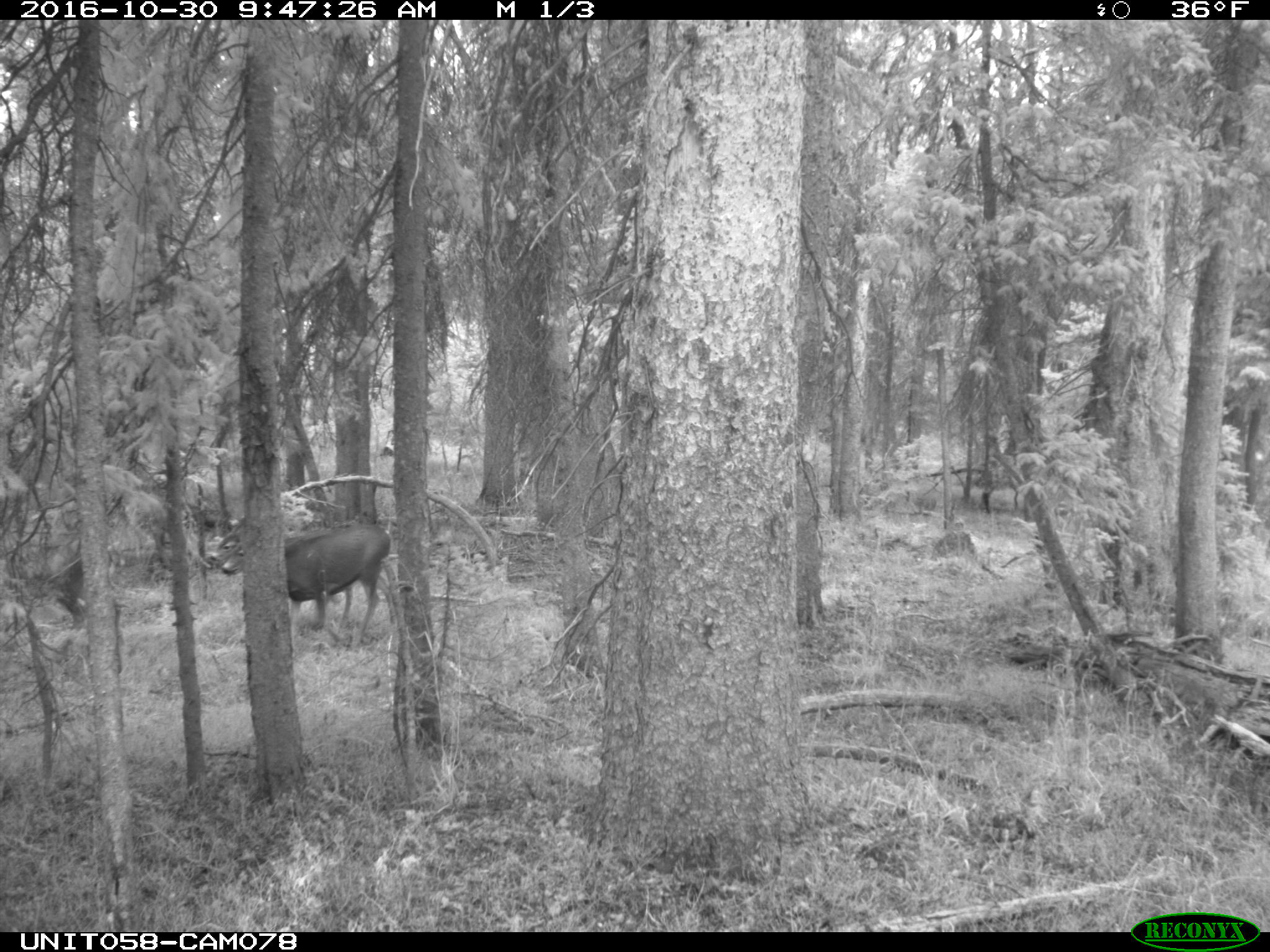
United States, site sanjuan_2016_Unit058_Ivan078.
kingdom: Animalia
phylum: Chordata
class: Mammalia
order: Artiodactyla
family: Cervidae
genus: Odocoileus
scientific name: Odocoileus hemionus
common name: mule deer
Odocoileus hemionus (mule deer).